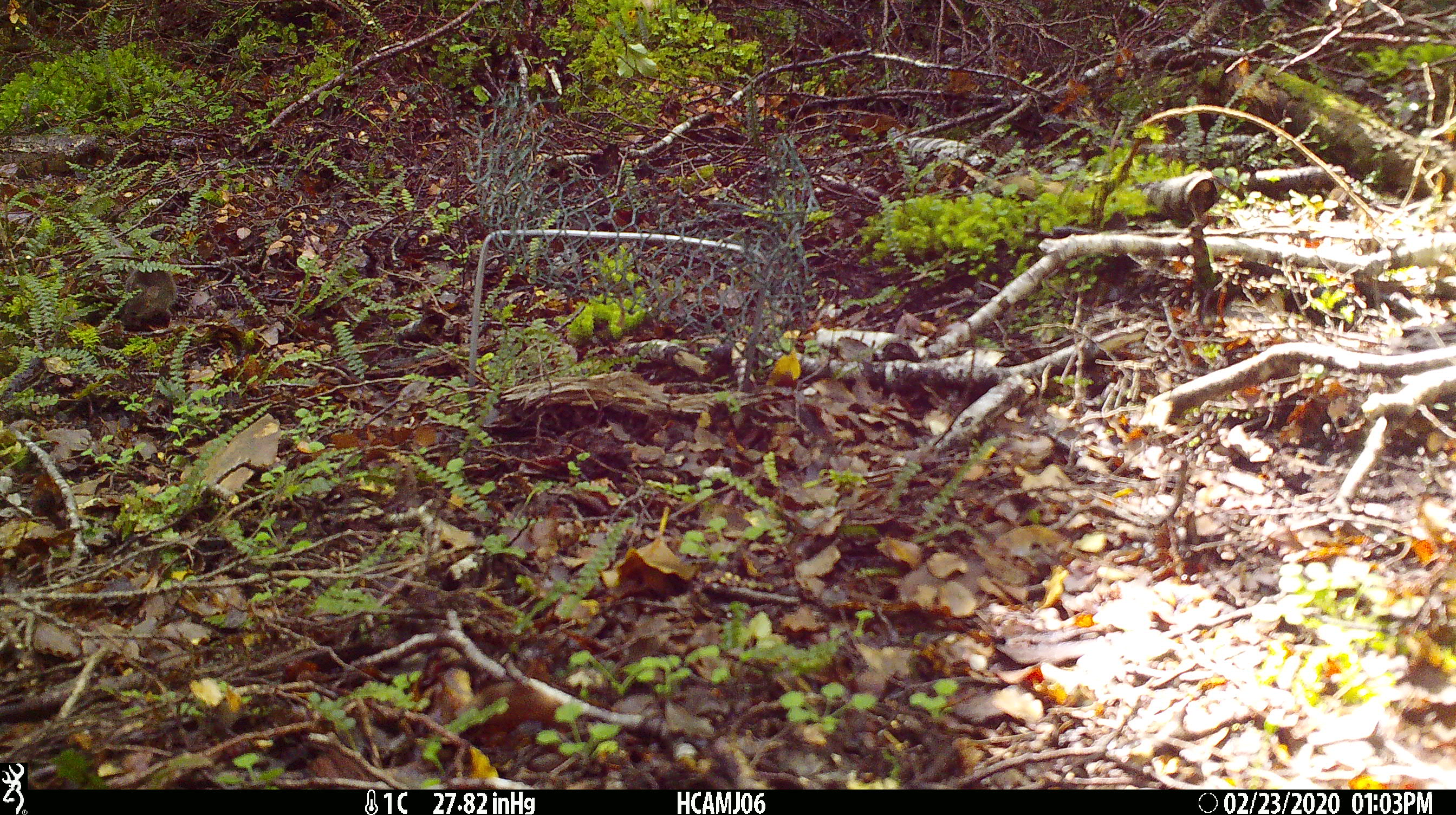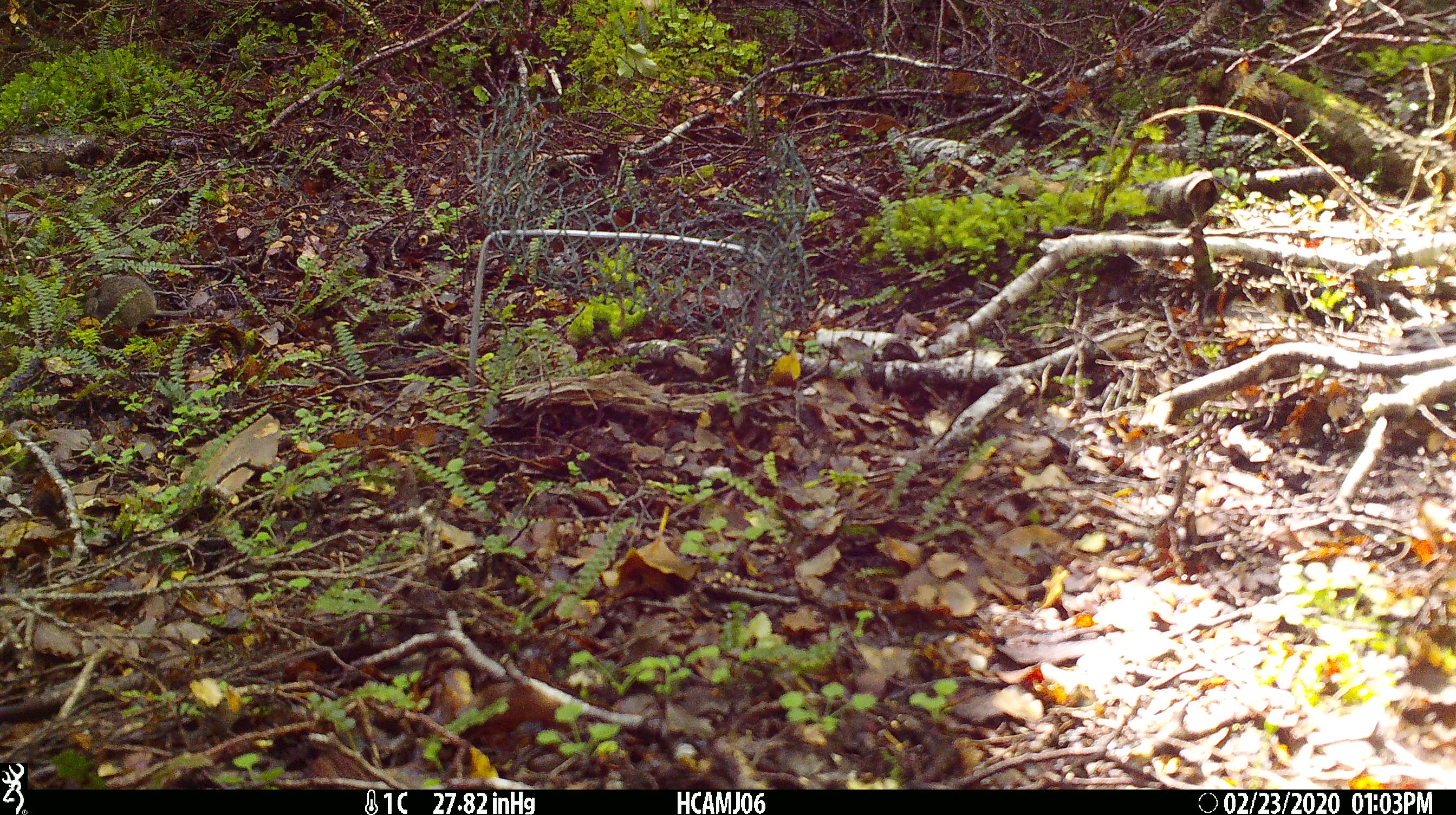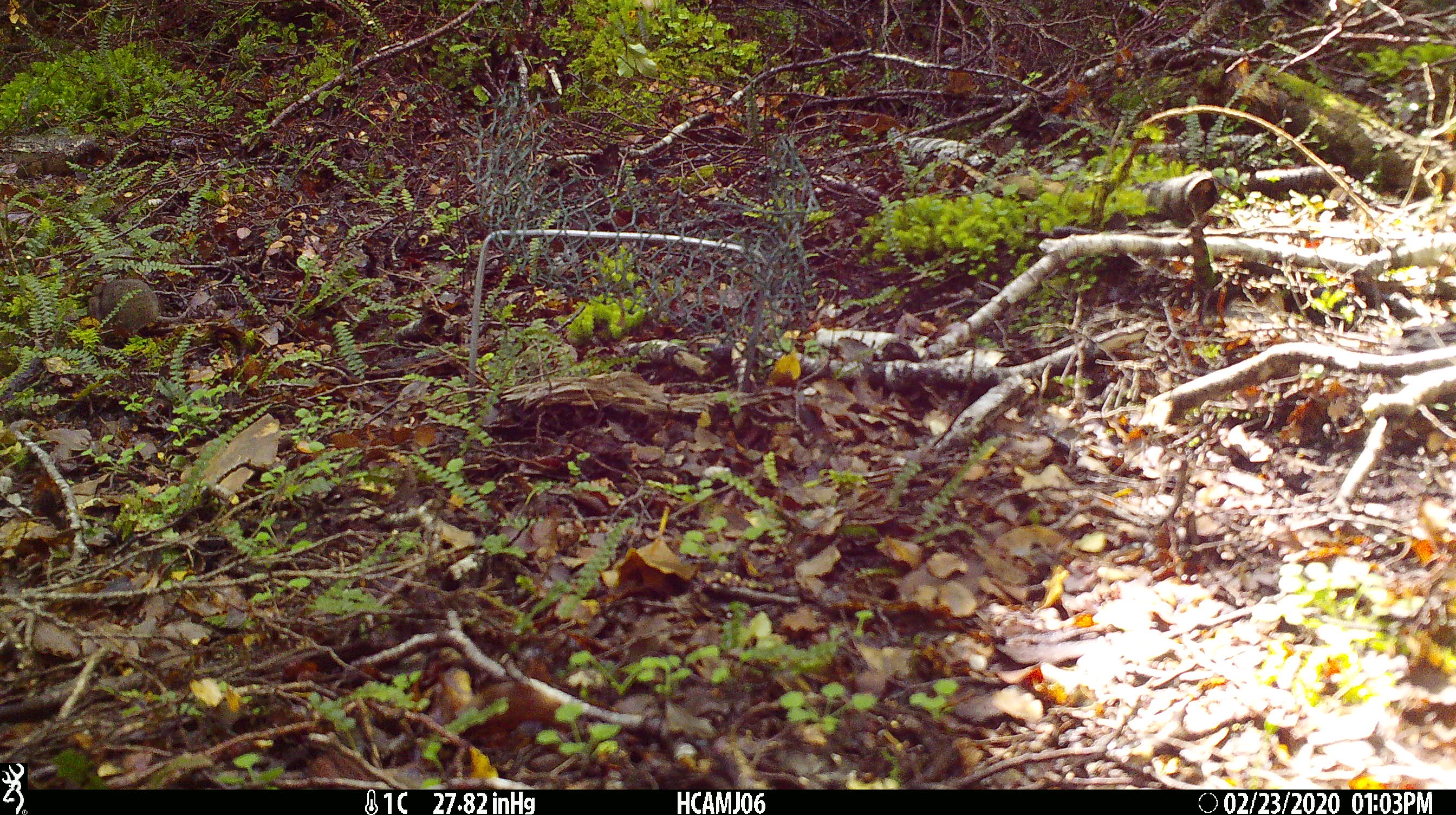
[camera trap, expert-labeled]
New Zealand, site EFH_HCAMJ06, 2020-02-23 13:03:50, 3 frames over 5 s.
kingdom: Animalia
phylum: Chordata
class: Mammalia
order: Rodentia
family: Muridae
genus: Mus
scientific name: Mus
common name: mouse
Mouse (Mus).